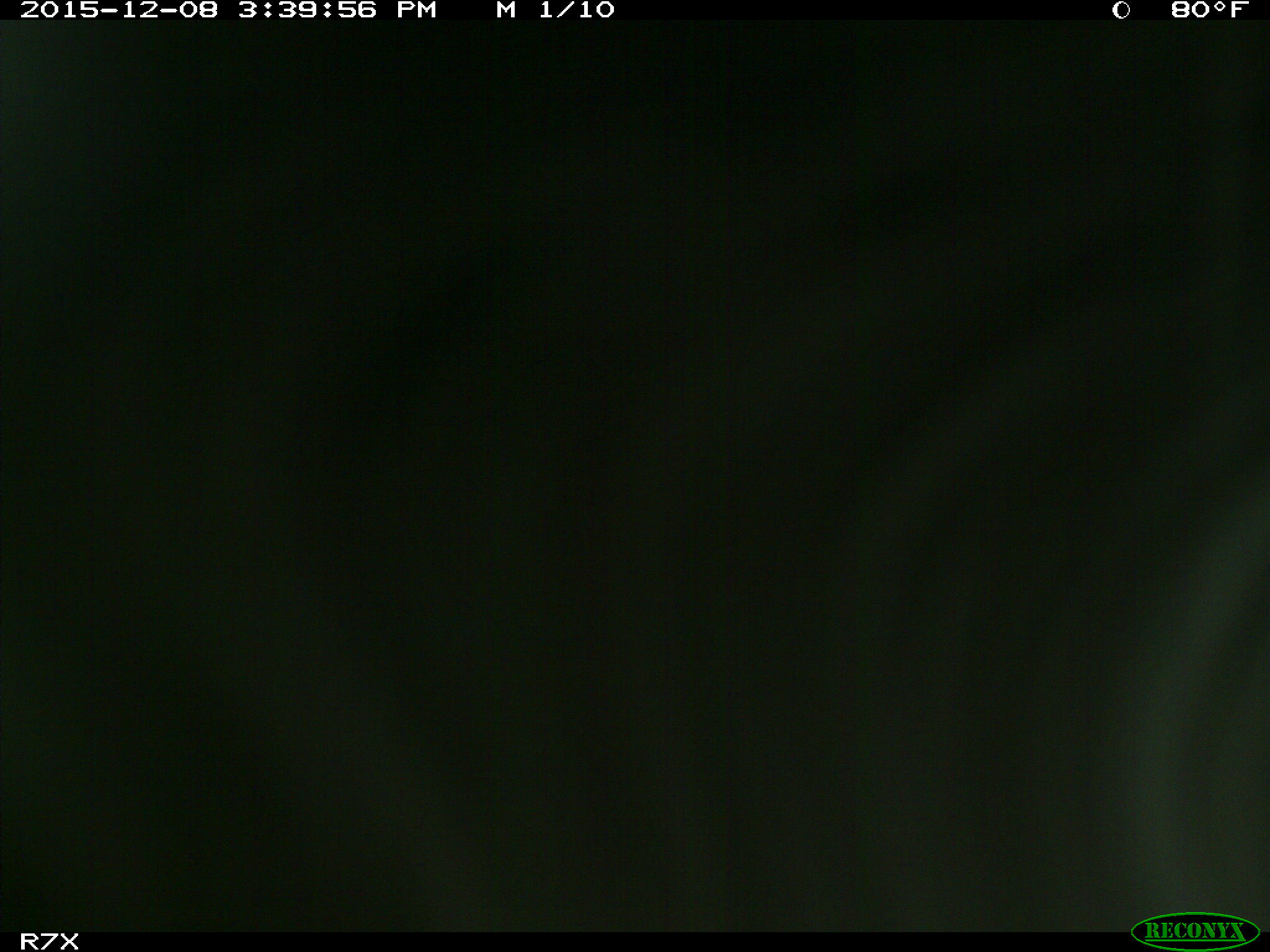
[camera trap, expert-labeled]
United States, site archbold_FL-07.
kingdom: Animalia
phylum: Chordata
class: Mammalia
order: Artiodactyla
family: Bovidae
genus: Bos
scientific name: Bos taurus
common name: domestic cow